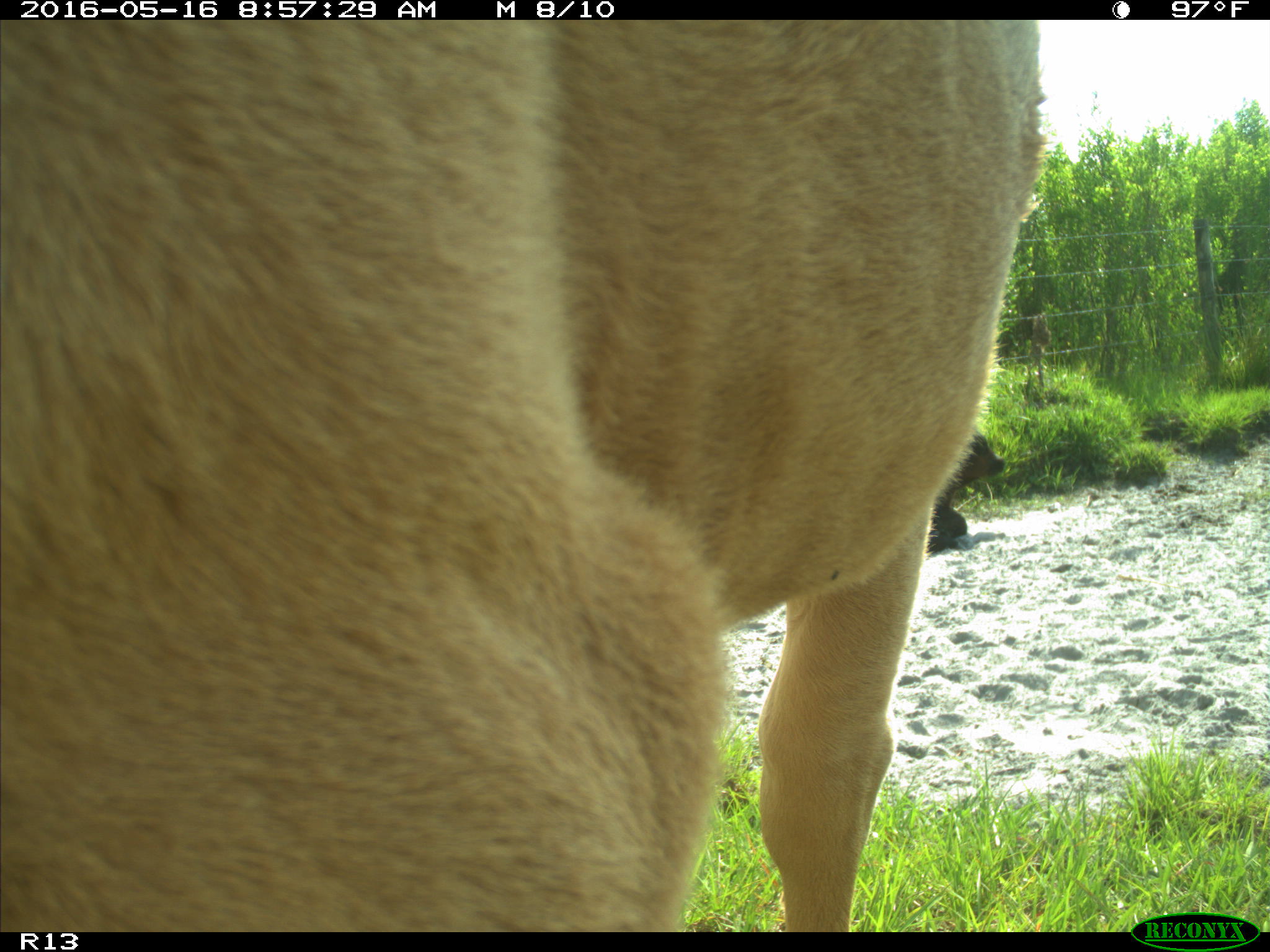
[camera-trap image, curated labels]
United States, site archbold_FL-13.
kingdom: Animalia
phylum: Chordata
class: Mammalia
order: Artiodactyla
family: Bovidae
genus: Bos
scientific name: Bos taurus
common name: domestic cow